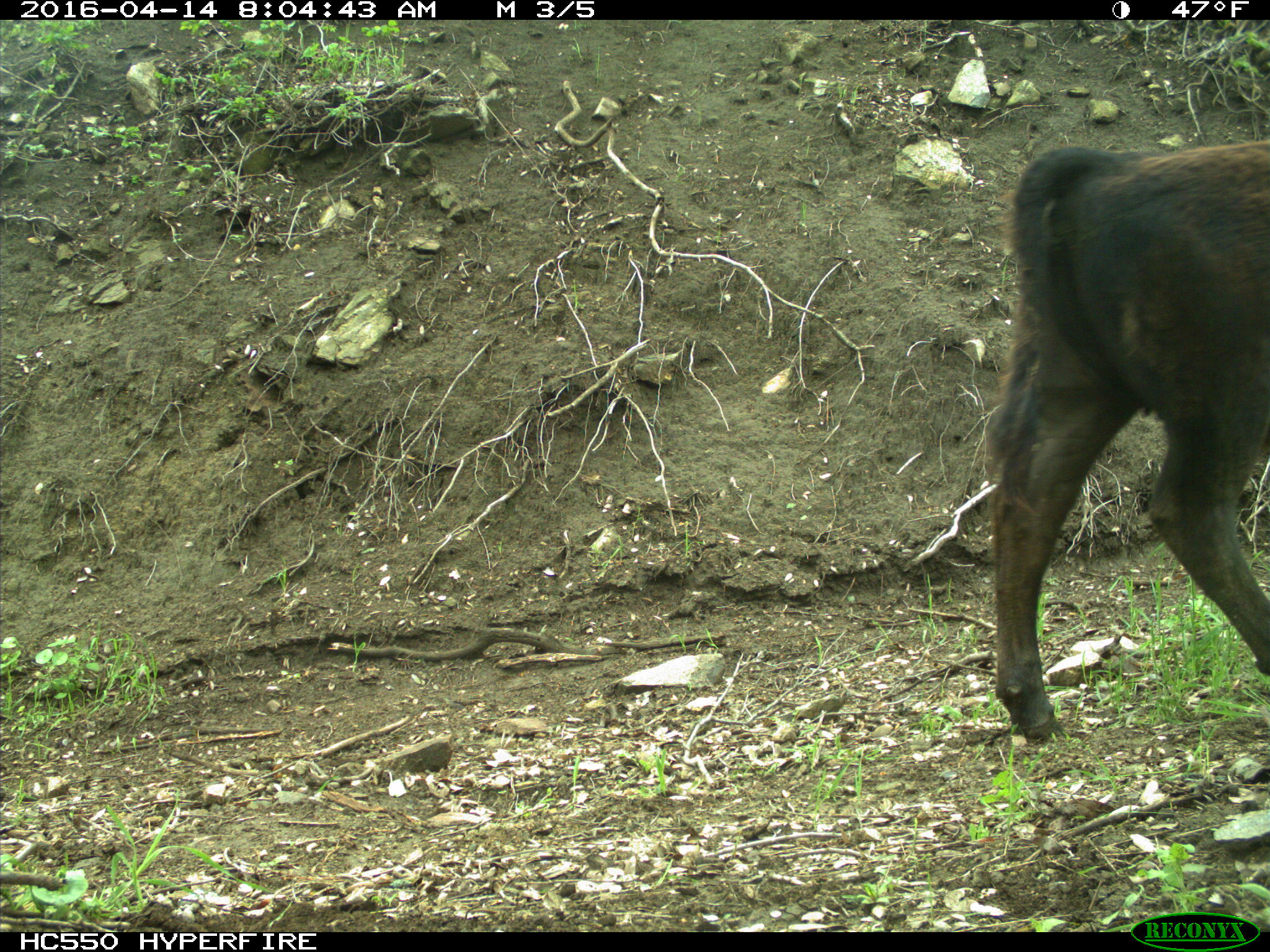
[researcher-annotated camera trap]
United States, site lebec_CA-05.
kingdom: Animalia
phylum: Chordata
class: Mammalia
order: Artiodactyla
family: Bovidae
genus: Bos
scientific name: Bos taurus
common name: domestic cow